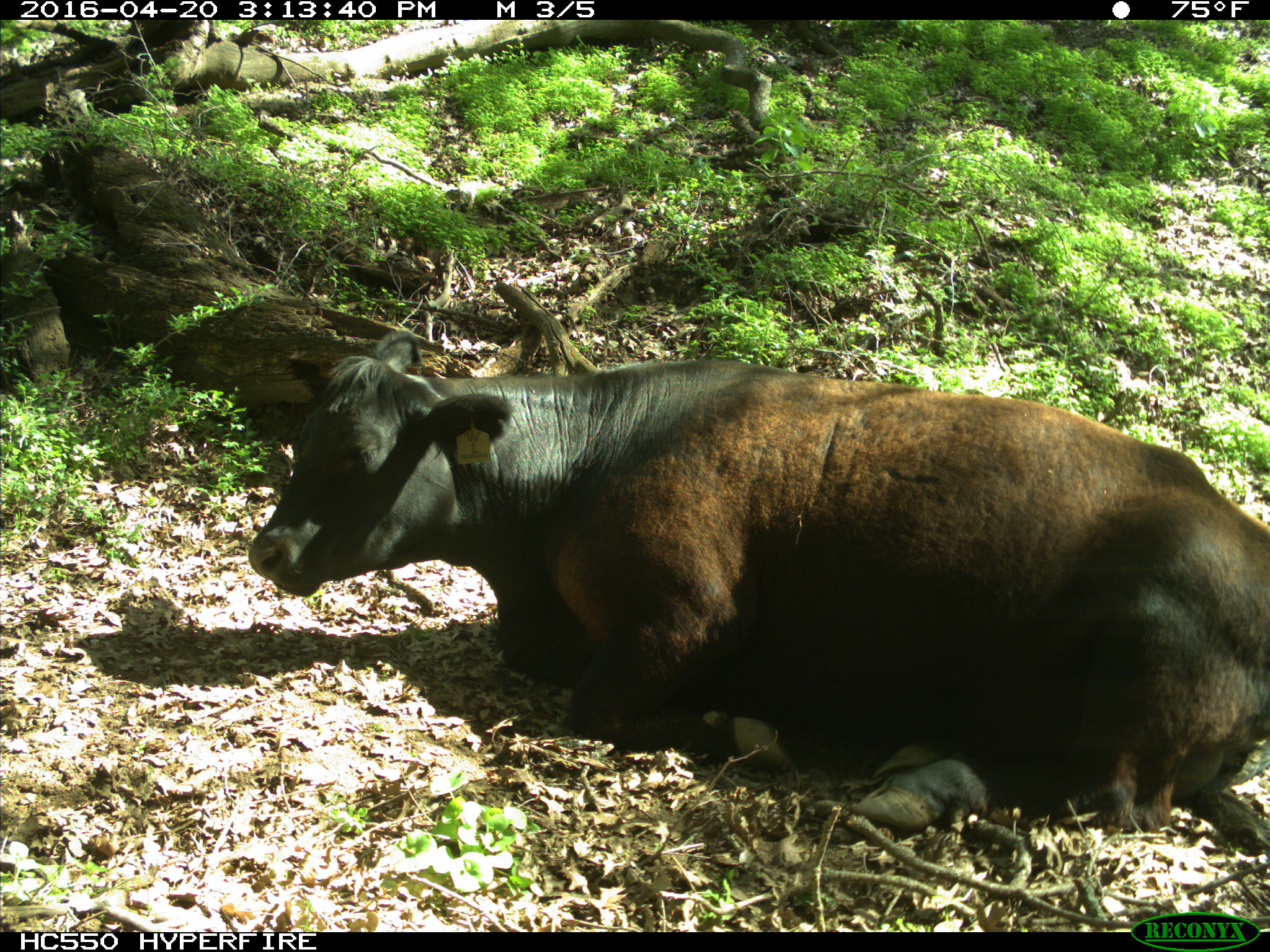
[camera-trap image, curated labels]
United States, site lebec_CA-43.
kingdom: Animalia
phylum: Chordata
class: Mammalia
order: Artiodactyla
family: Bovidae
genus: Bos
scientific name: Bos taurus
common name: domestic cow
Bos taurus (domestic cow).